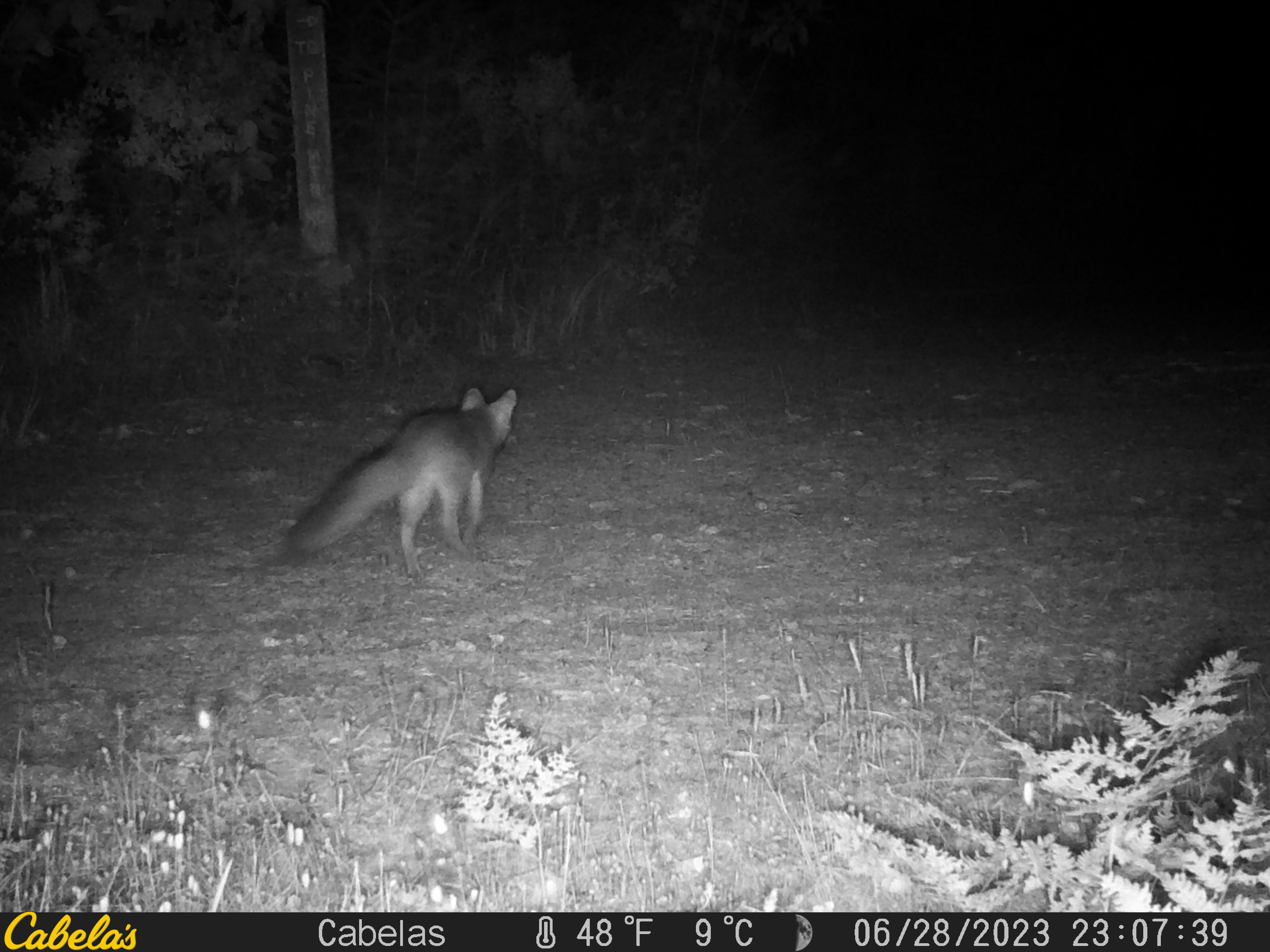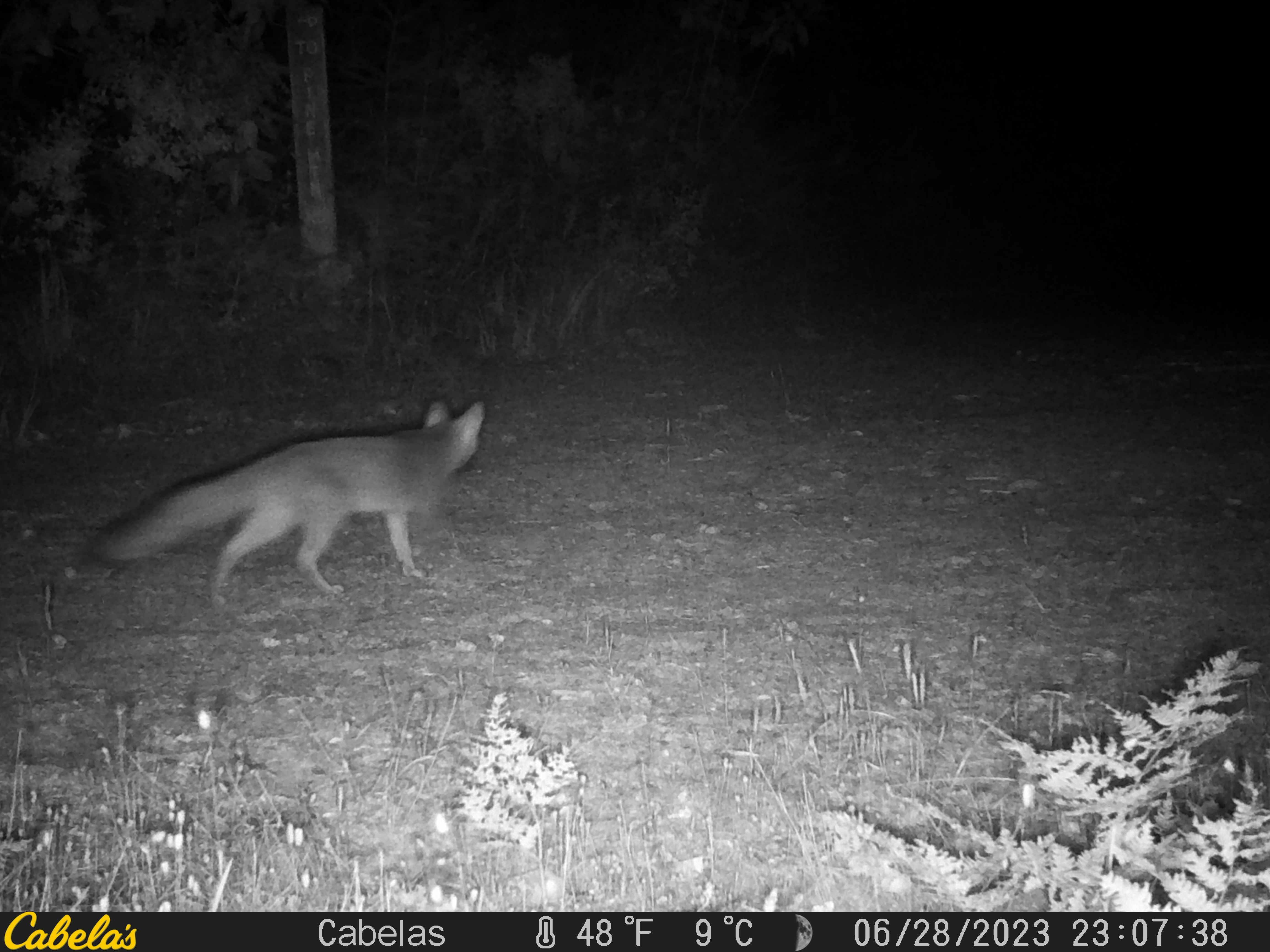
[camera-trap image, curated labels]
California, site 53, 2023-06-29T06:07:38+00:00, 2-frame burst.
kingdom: Animalia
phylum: Chordata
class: Mammalia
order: Carnivora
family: Canidae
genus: Urocyon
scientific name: Urocyon cinereoargenteus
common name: gray fox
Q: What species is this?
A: Gray fox (Urocyon cinereoargenteus).